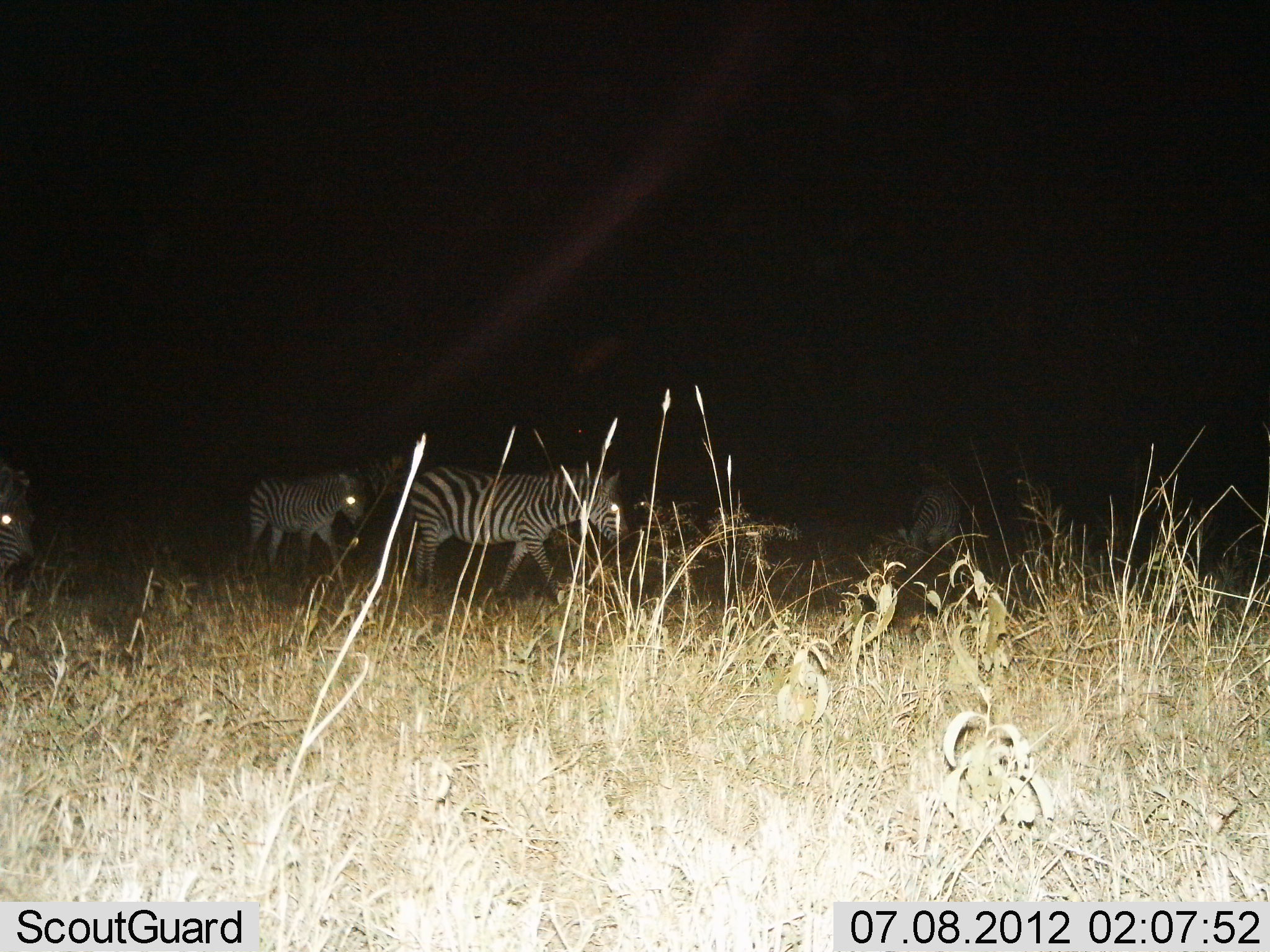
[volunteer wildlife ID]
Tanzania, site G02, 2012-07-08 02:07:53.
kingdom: Animalia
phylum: Chordata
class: Mammalia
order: Perissodactyla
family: Equidae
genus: Equus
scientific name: Equus quagga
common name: plains zebra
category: zebra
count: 4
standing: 0%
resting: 0%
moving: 100%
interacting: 0%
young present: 10%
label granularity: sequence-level